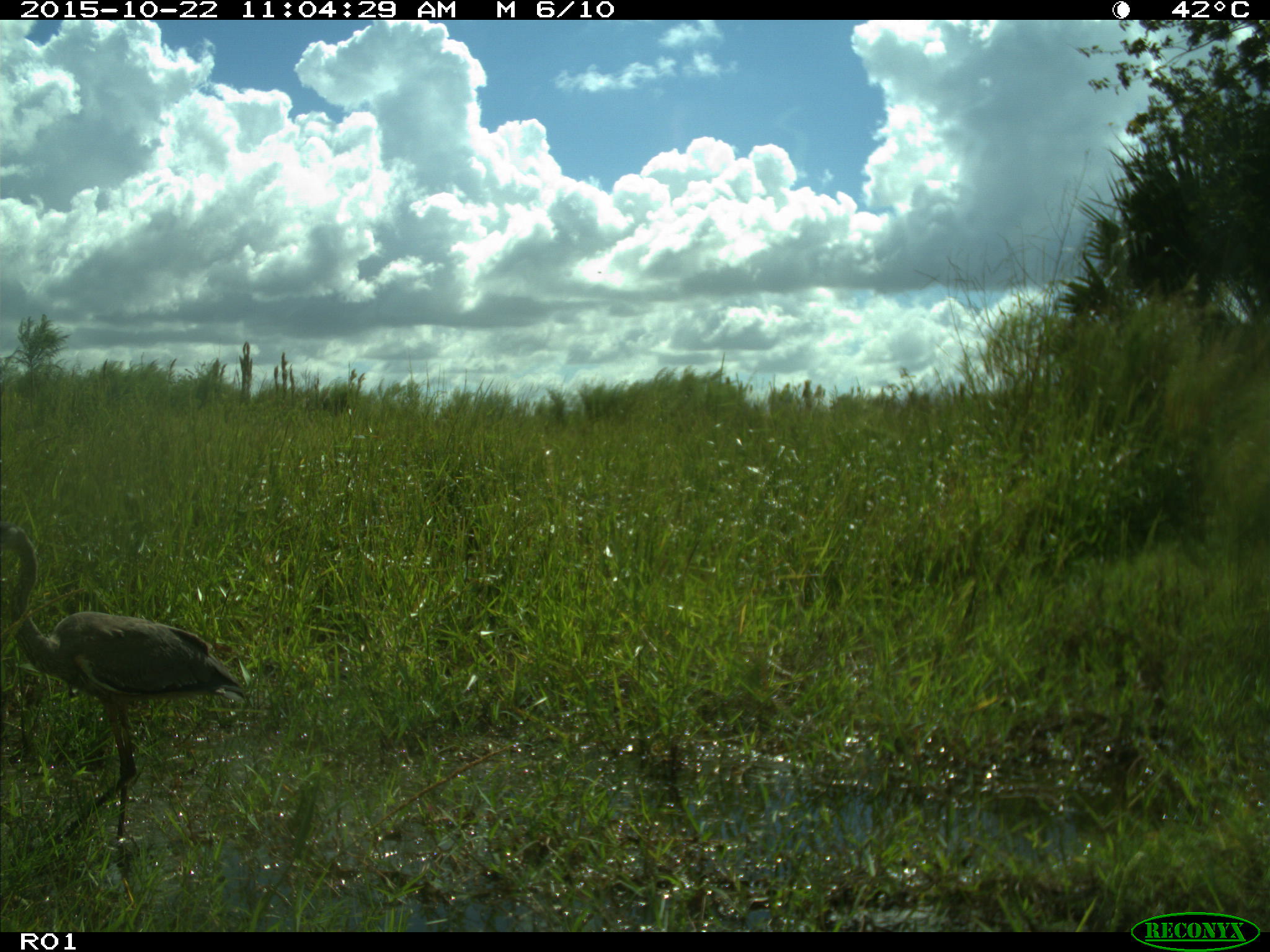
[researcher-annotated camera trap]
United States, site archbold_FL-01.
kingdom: Animalia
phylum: Chordata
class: Aves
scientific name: Aves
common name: birds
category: unidentified bird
Unidentified bird (birds) (Aves).